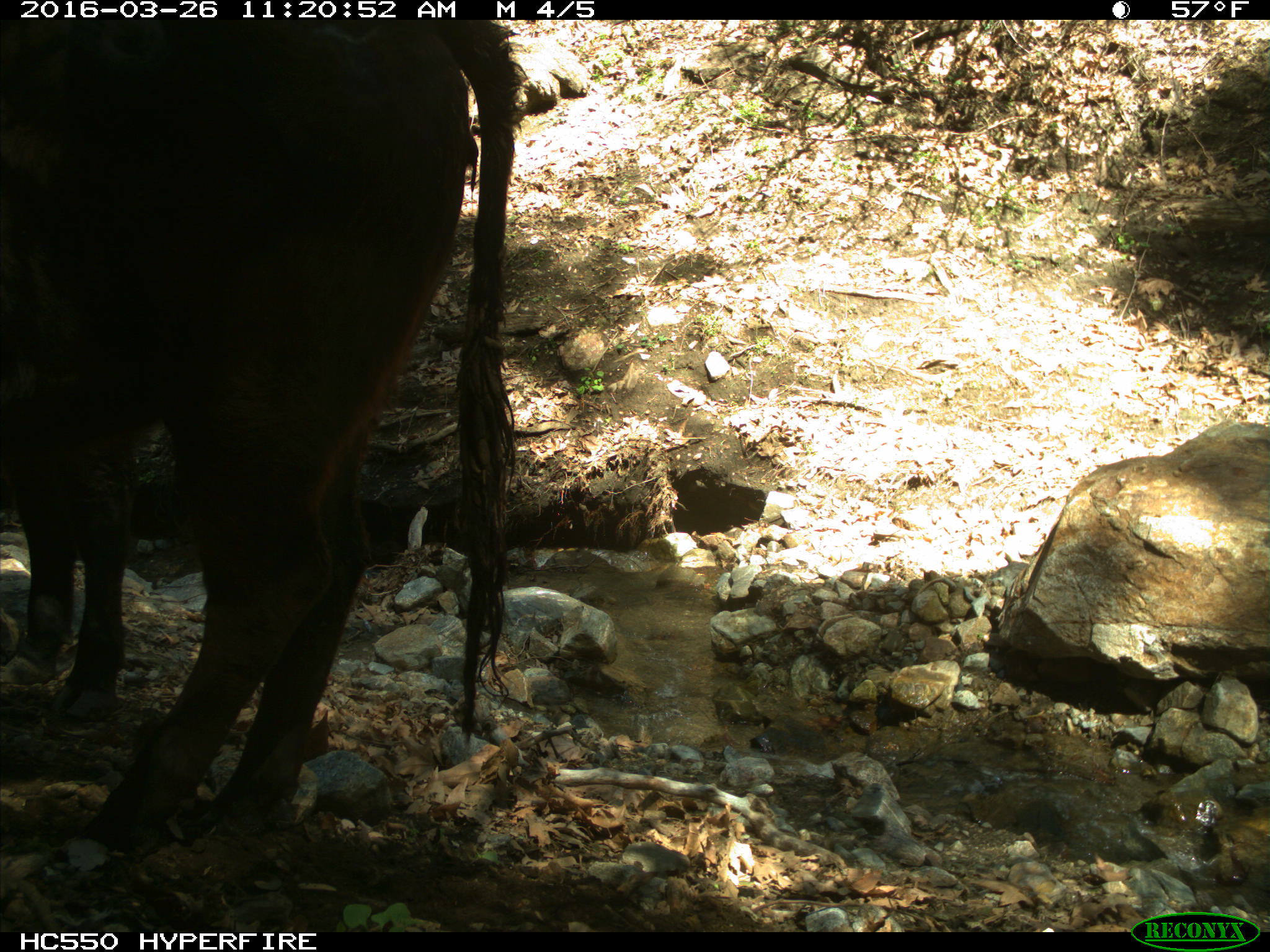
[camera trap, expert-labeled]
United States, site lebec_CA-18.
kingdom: Animalia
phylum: Chordata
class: Mammalia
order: Artiodactyla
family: Bovidae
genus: Bos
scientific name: Bos taurus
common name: domestic cow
Bos taurus (domestic cow).